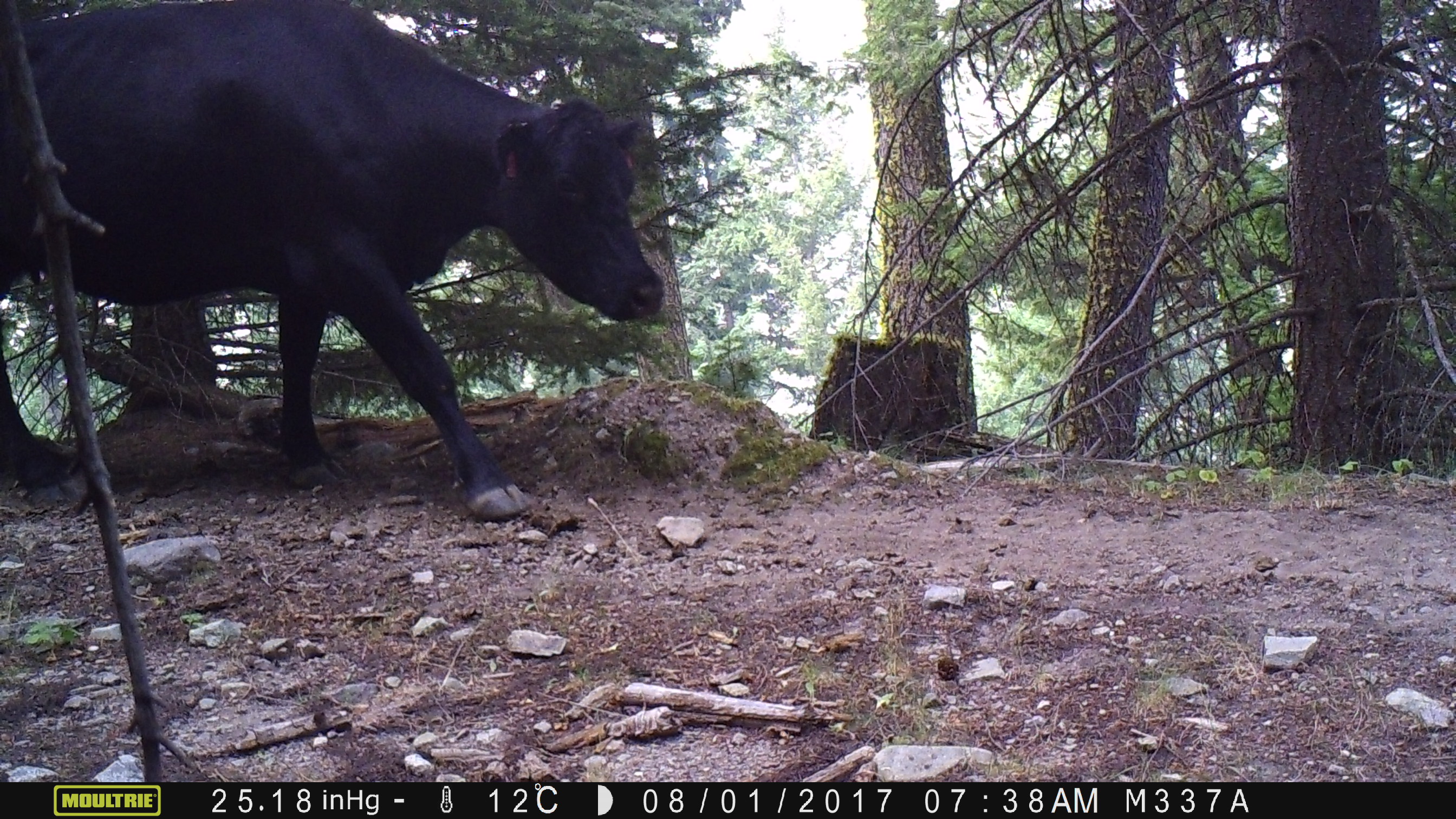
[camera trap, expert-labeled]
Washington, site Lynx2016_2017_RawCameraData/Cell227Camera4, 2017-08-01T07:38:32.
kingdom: Animalia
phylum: Chordata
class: Mammalia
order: Artiodactyla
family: Bovidae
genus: Bos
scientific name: Bos taurus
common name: domestic cattle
Domestic cattle (Bos taurus). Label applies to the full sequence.